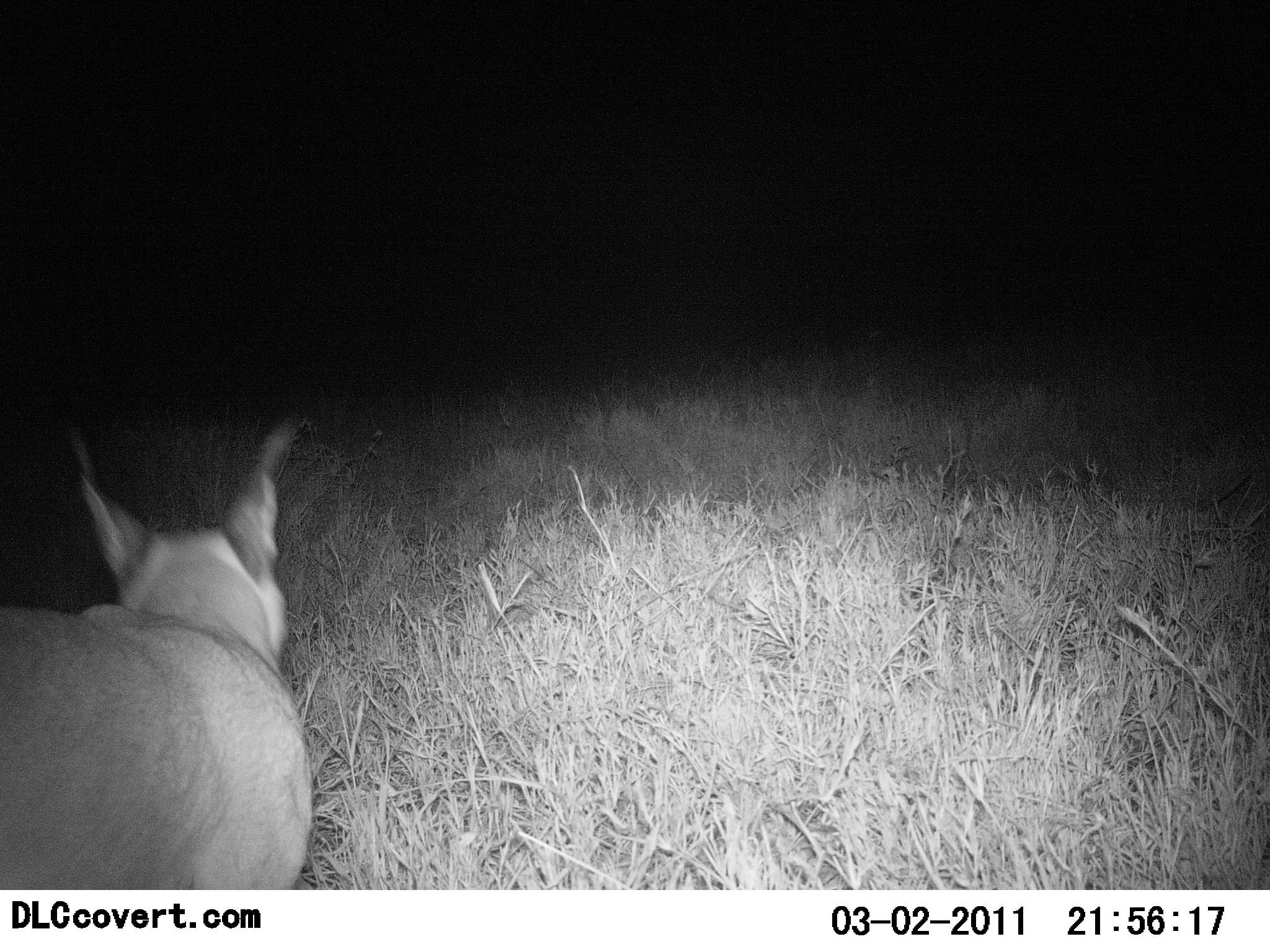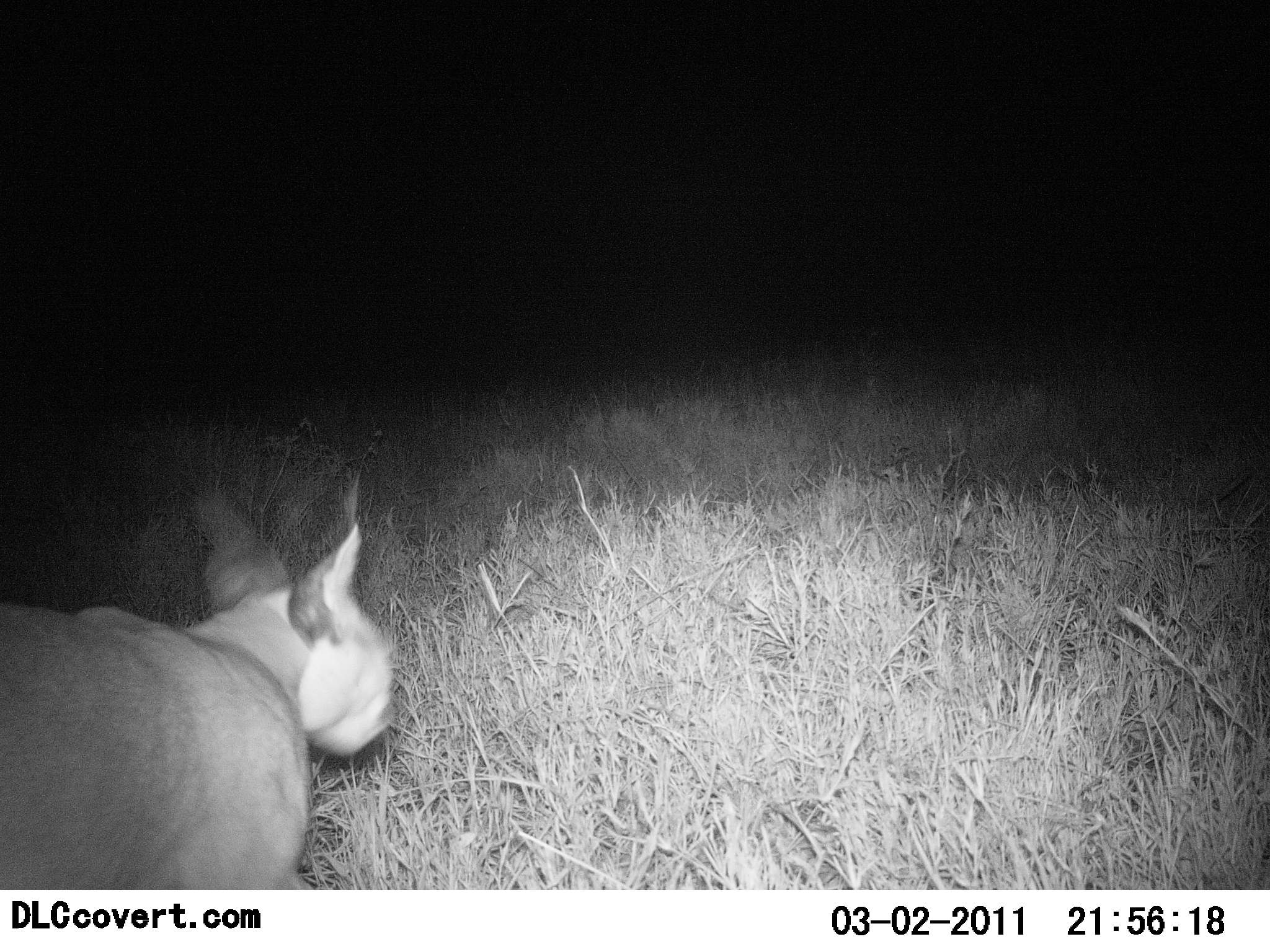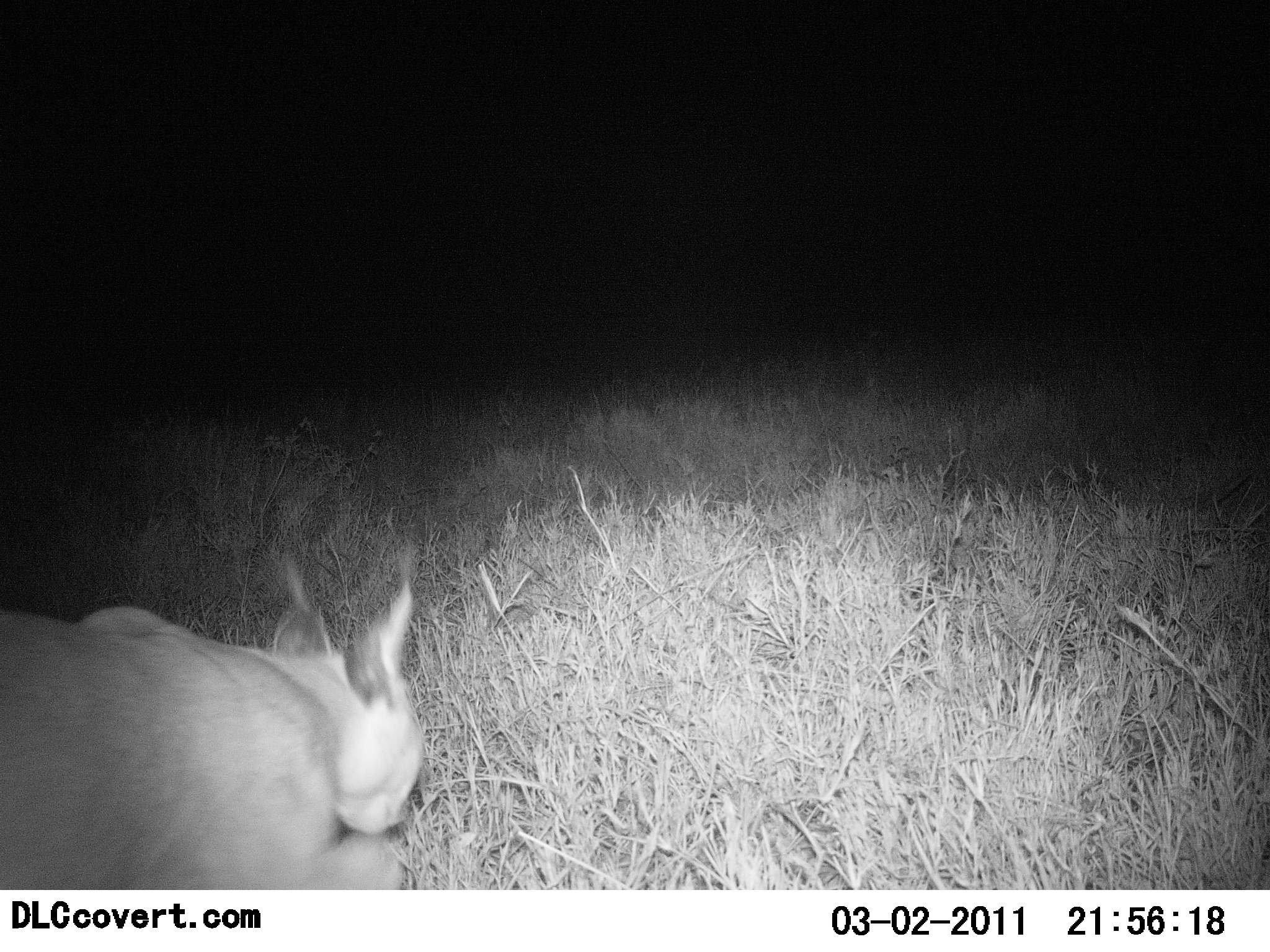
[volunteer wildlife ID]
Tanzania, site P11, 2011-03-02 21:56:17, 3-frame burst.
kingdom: Animalia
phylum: Chordata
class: Mammalia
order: Carnivora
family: Felidae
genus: Caracal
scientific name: Caracal caracal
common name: caracal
Caracal (Caracal caracal), count 1. Behavior (volunteer vote fractions): standing 67%, resting 0%, moving 42%, interacting 0%. Young present (vote fraction): 0%. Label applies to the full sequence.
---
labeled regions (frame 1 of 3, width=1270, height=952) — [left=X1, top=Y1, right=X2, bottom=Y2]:
animal: [left=0, top=424, right=313, bottom=888]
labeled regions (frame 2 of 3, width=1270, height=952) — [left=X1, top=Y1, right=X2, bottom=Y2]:
animal: [left=0, top=470, right=394, bottom=891]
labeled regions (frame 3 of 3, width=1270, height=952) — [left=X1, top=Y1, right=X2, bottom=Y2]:
animal: [left=1, top=576, right=429, bottom=888]